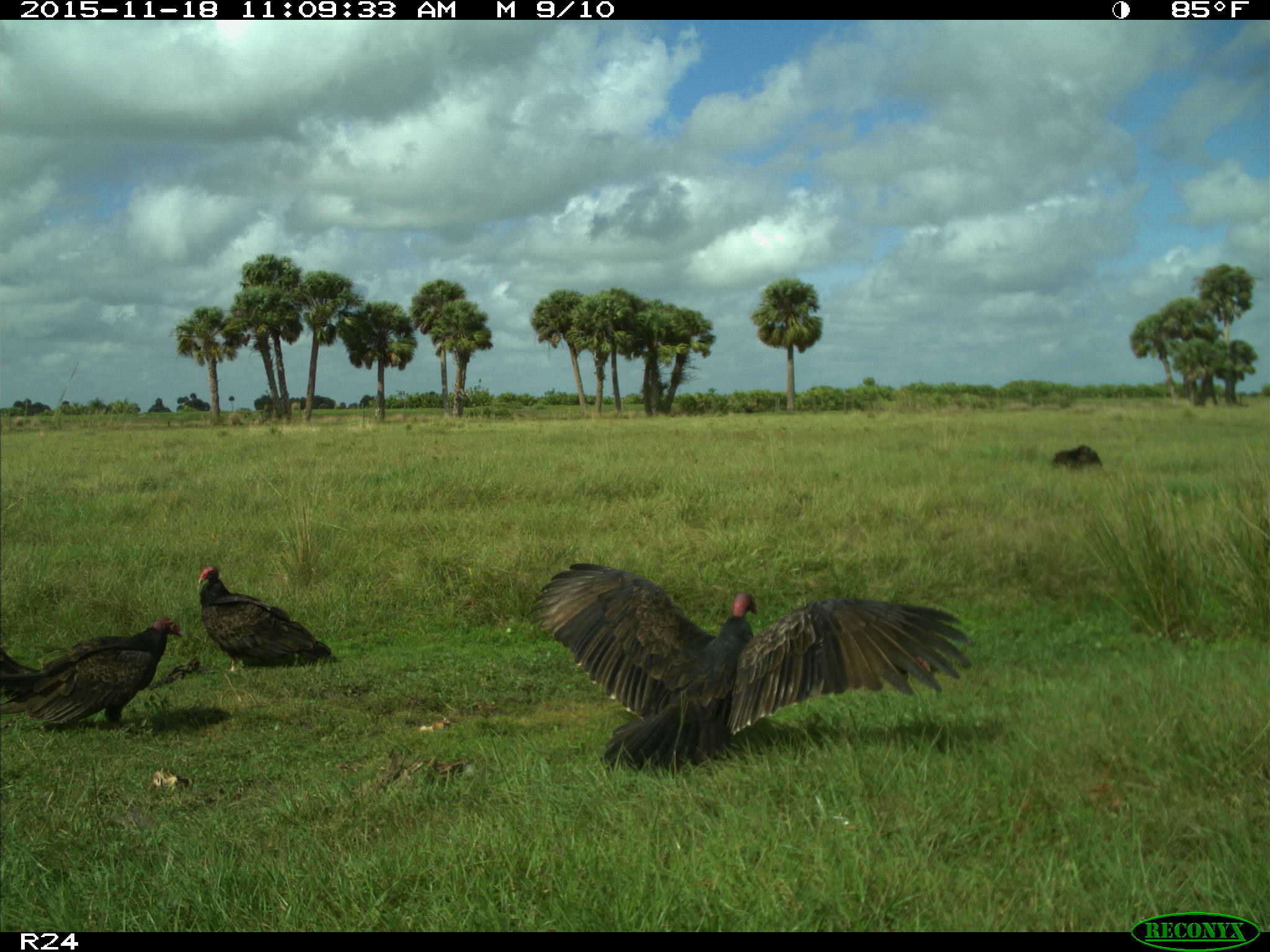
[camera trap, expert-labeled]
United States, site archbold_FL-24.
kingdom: Animalia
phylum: Chordata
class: Aves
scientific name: Aves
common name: birds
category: unidentified bird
Unidentified bird (birds) (Aves).